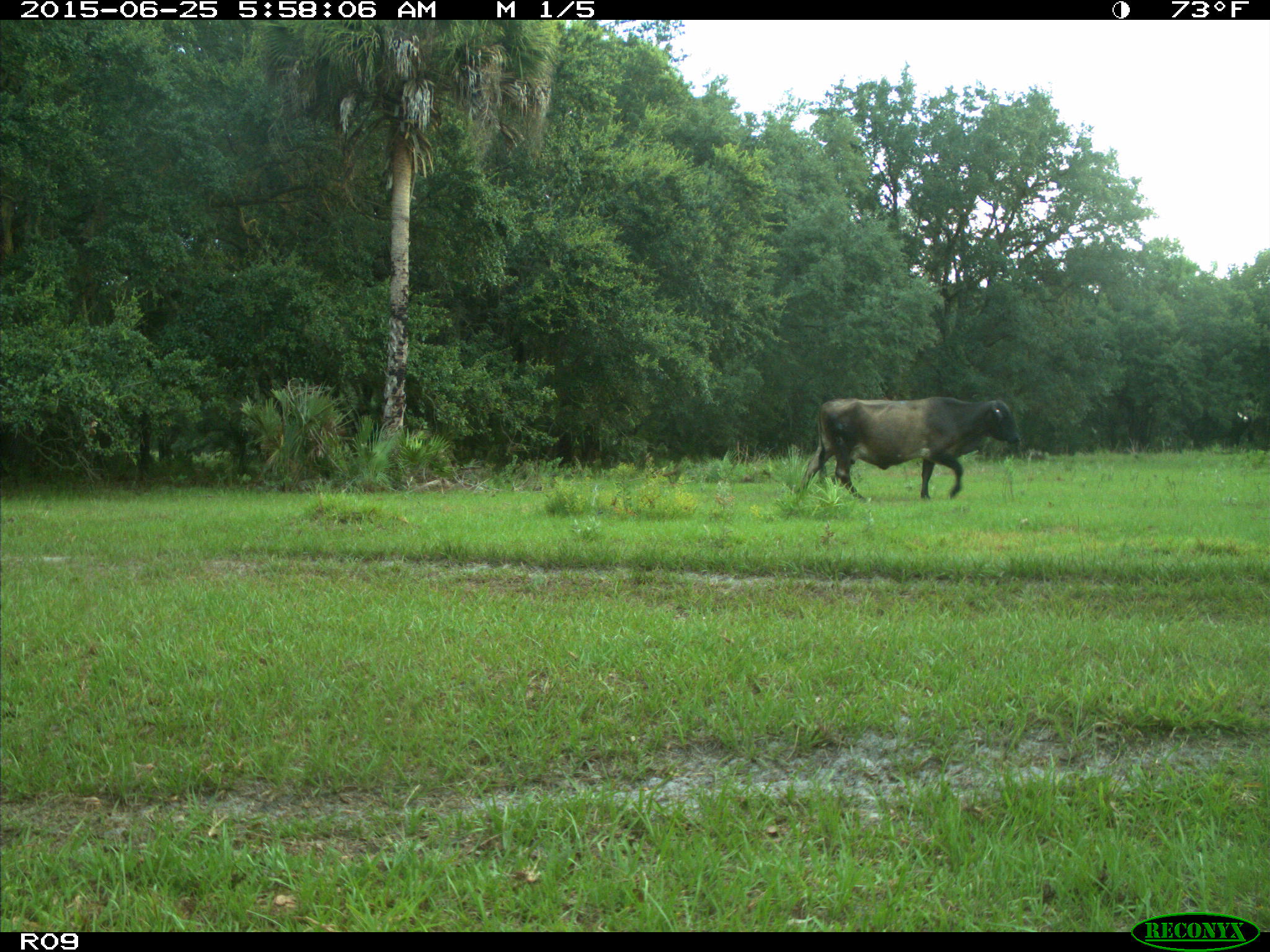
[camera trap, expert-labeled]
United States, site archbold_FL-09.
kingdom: Animalia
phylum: Chordata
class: Mammalia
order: Artiodactyla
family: Bovidae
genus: Bos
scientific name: Bos taurus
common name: domestic cow